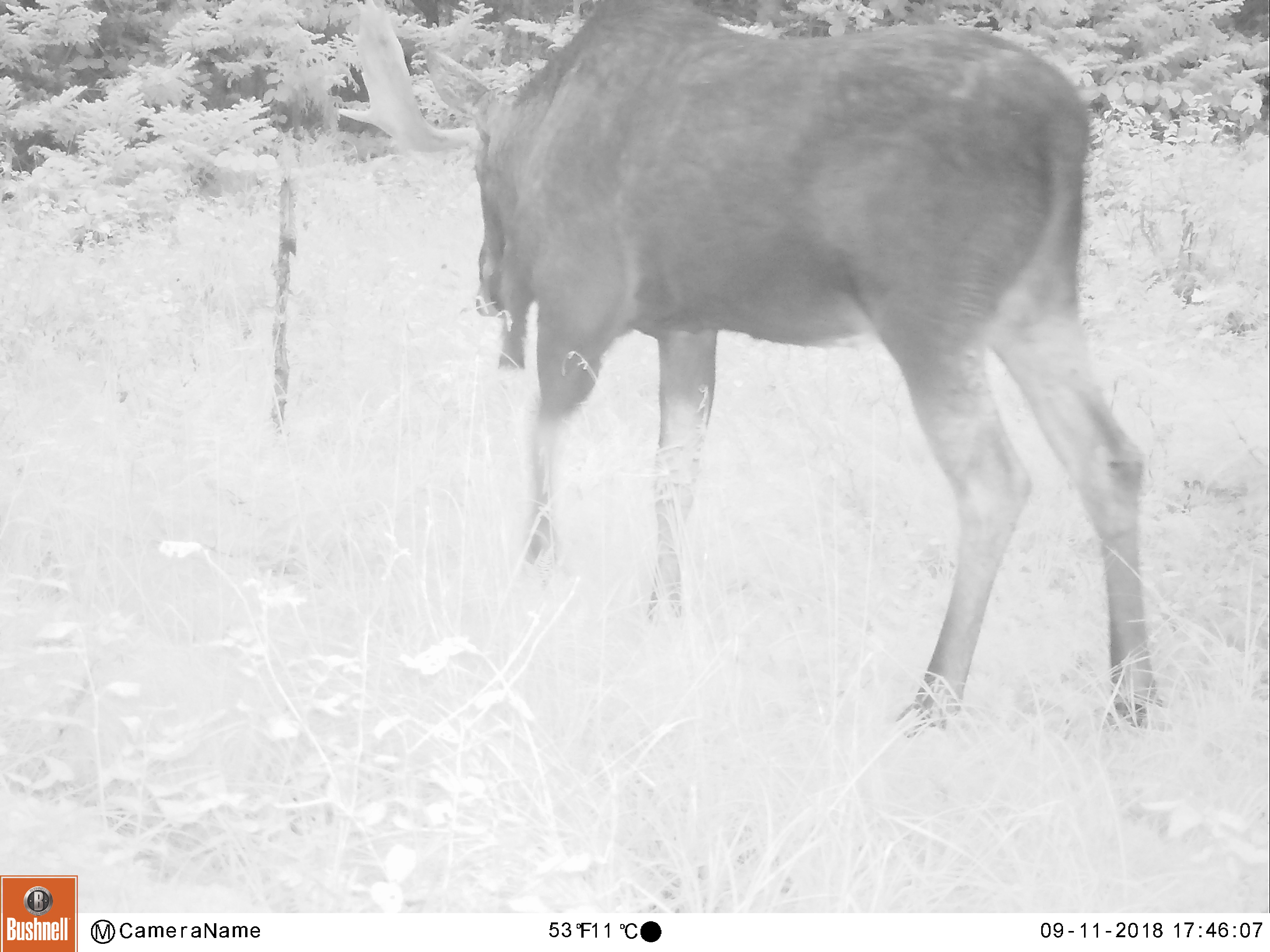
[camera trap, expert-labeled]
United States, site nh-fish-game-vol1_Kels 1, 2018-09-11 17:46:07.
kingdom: Animalia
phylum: Chordata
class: Mammalia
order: Artiodactyla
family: Cervidae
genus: Alces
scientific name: Alces alces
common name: moose